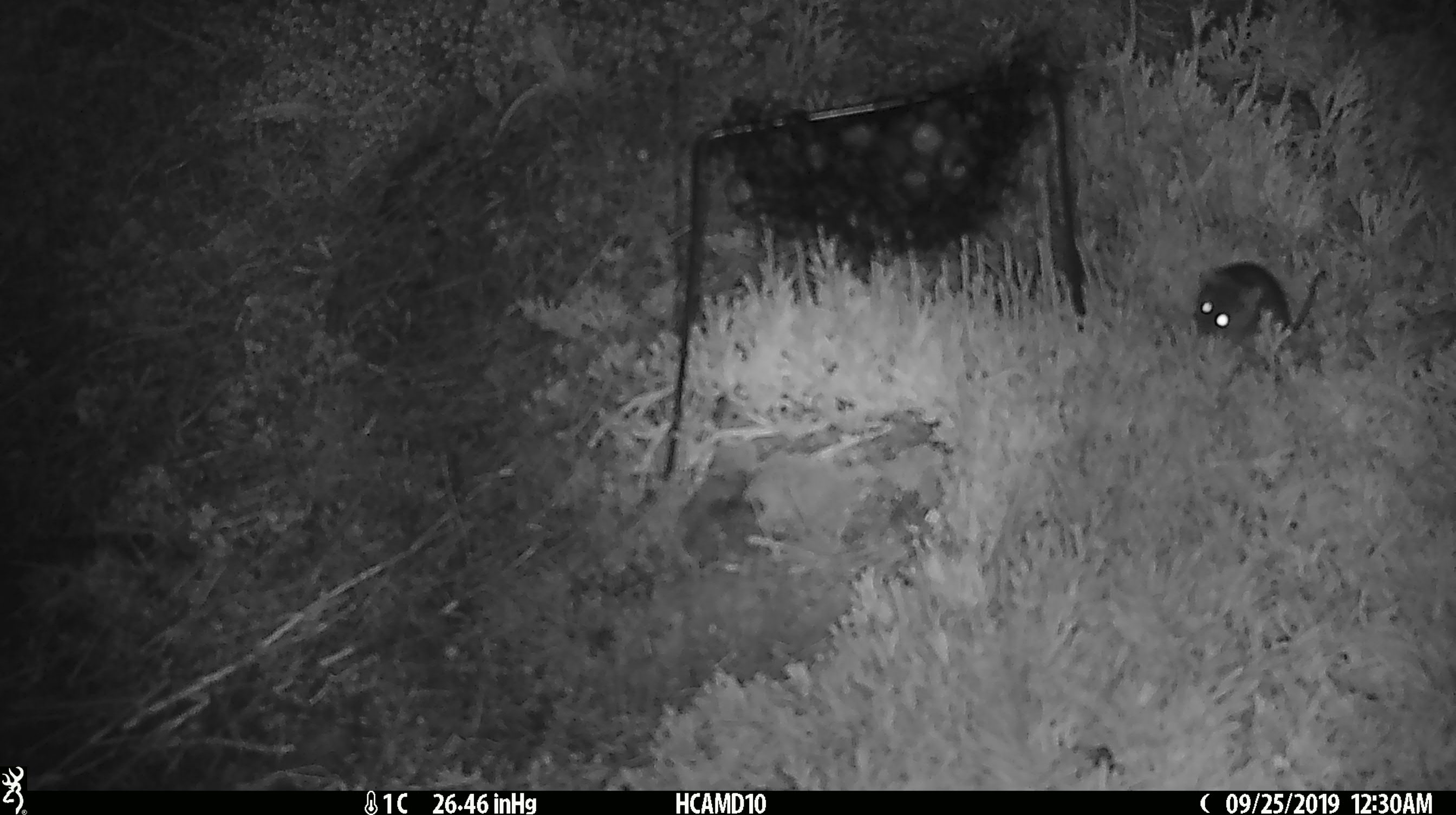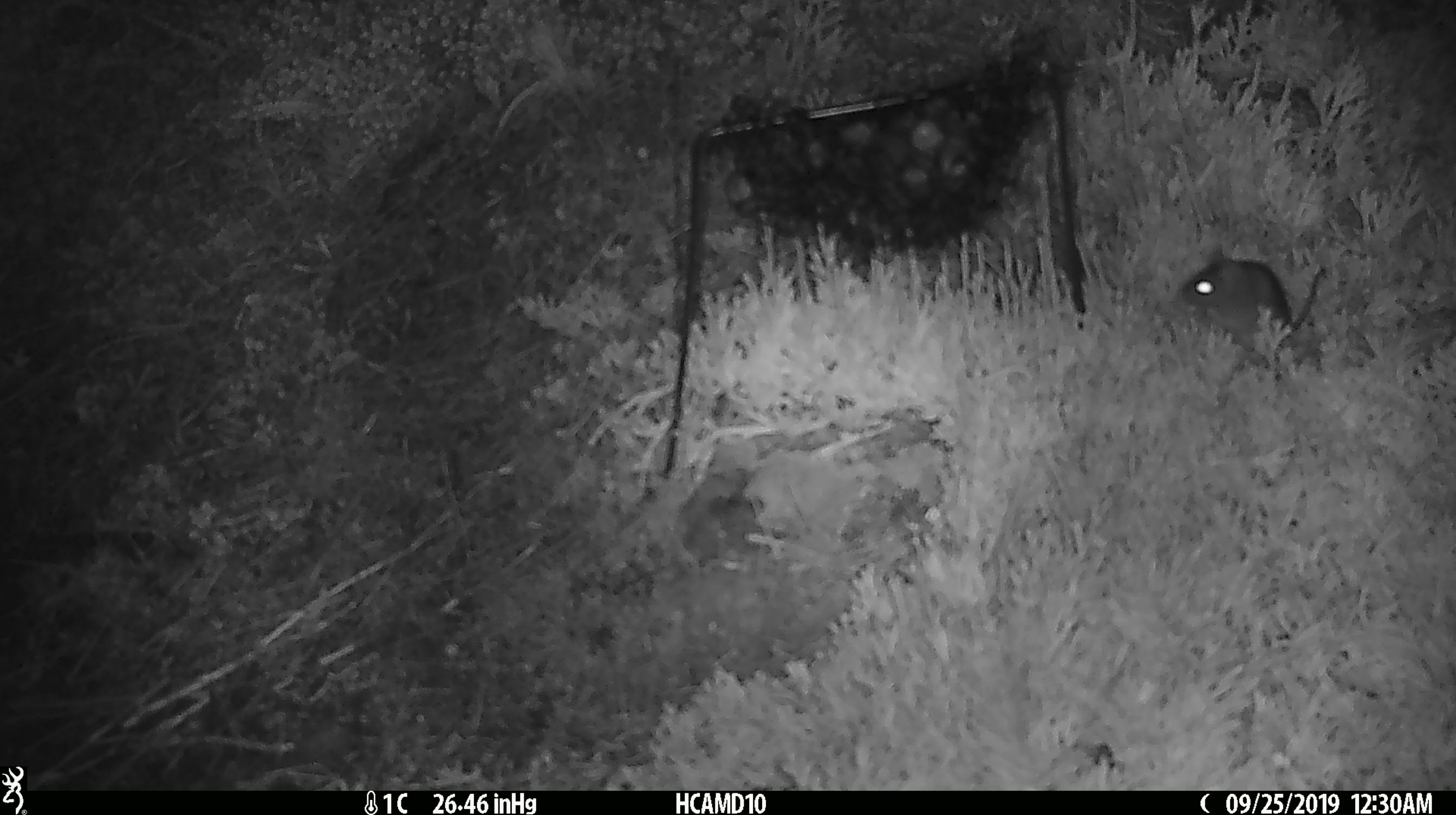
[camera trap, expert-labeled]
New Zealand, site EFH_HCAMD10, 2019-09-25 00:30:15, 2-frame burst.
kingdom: Animalia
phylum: Chordata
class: Mammalia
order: Rodentia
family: Muridae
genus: Mus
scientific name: Mus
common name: mouse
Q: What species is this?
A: Mouse (Mus).